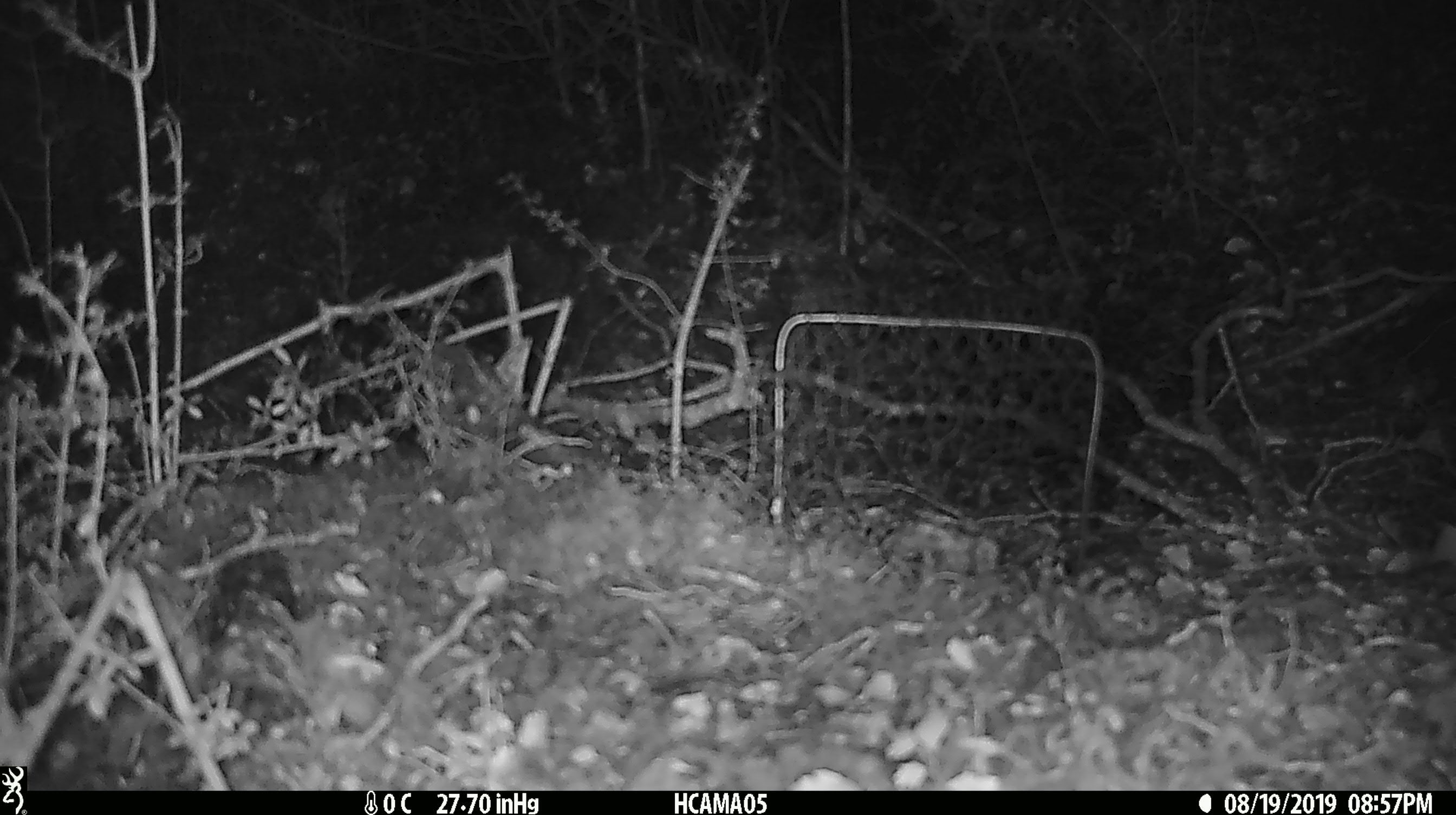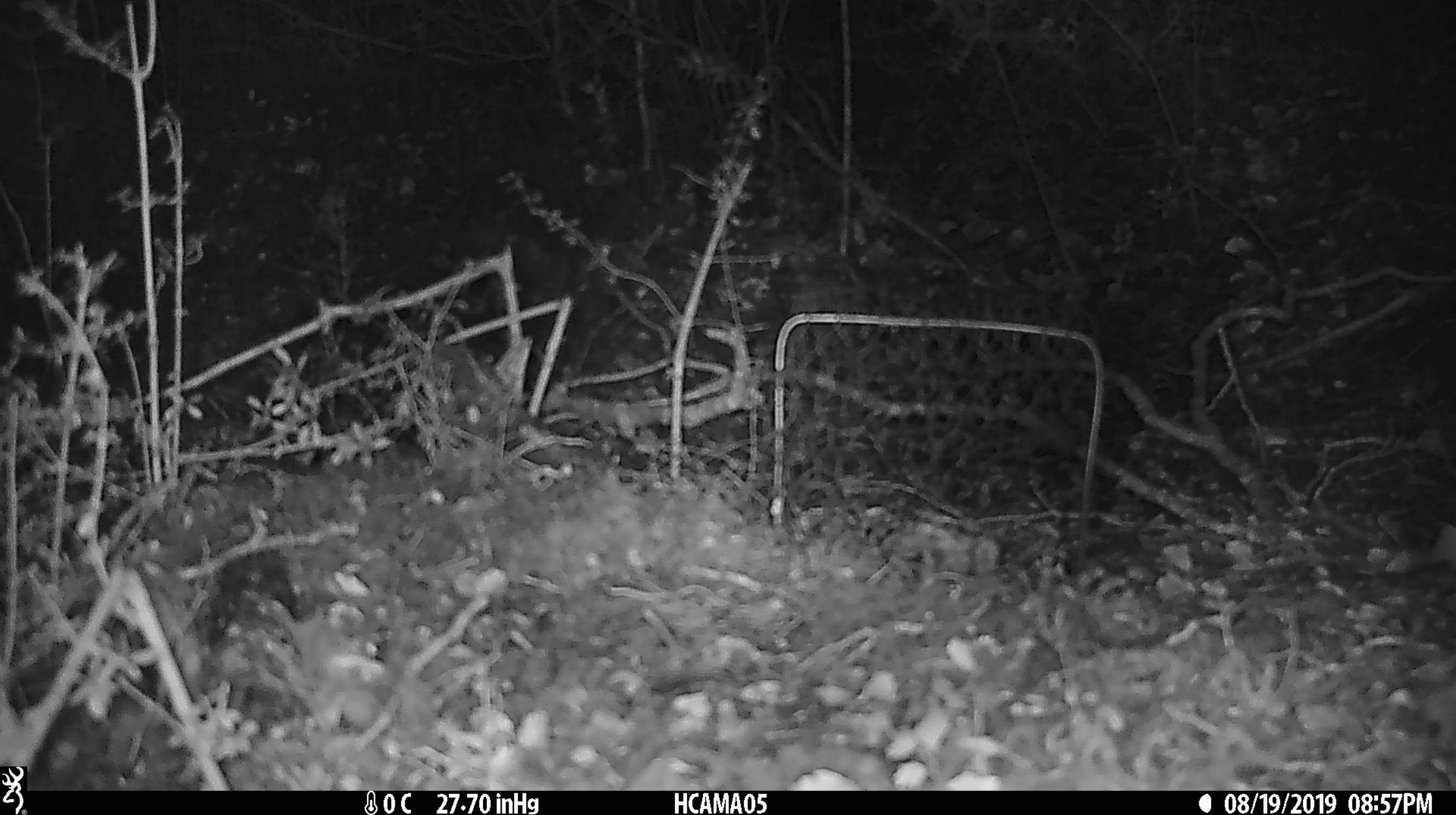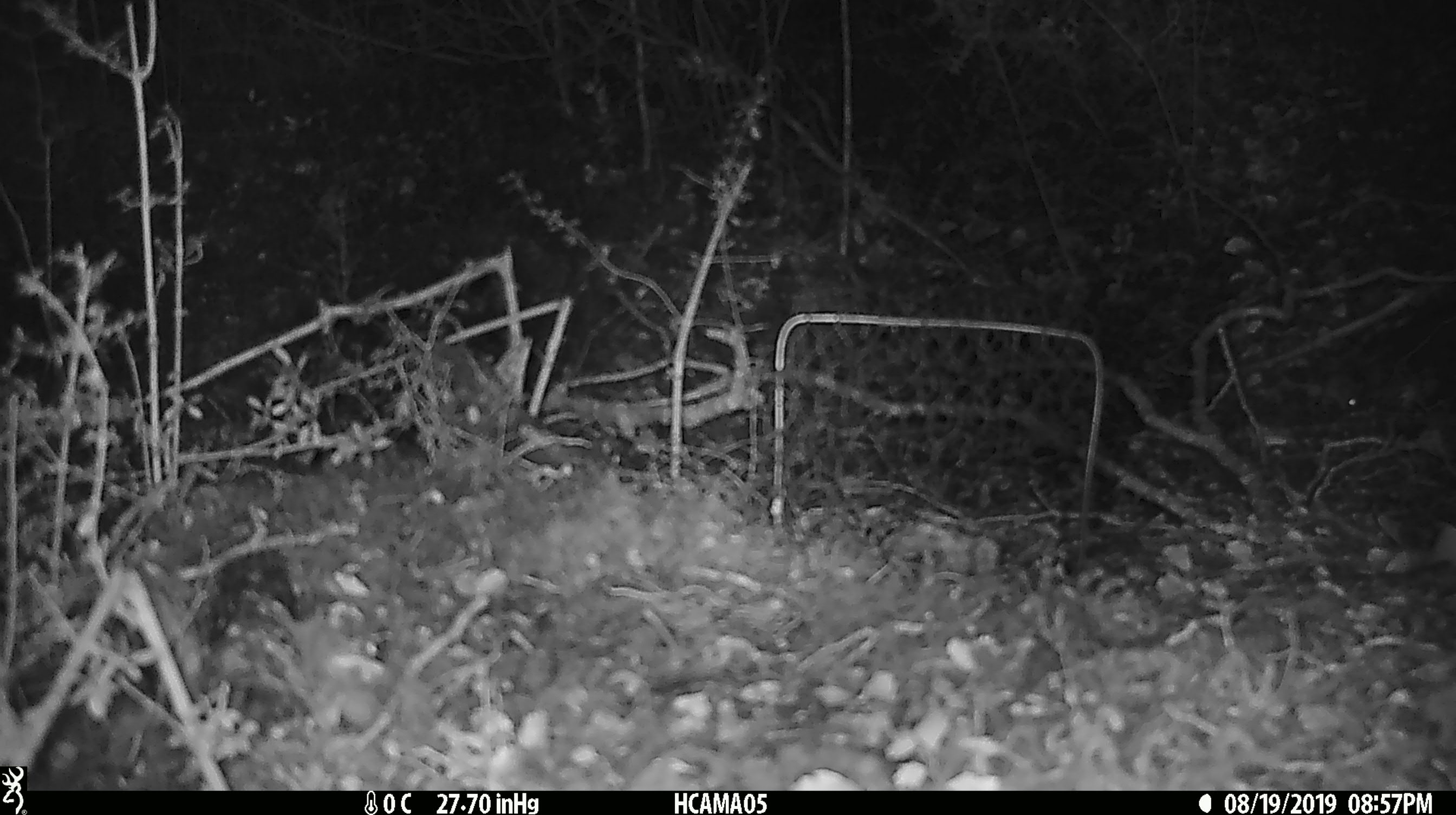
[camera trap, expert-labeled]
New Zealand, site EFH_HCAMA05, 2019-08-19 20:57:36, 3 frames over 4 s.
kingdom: Animalia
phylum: Chordata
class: Mammalia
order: Rodentia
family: Muridae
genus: Mus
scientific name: Mus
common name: mouse